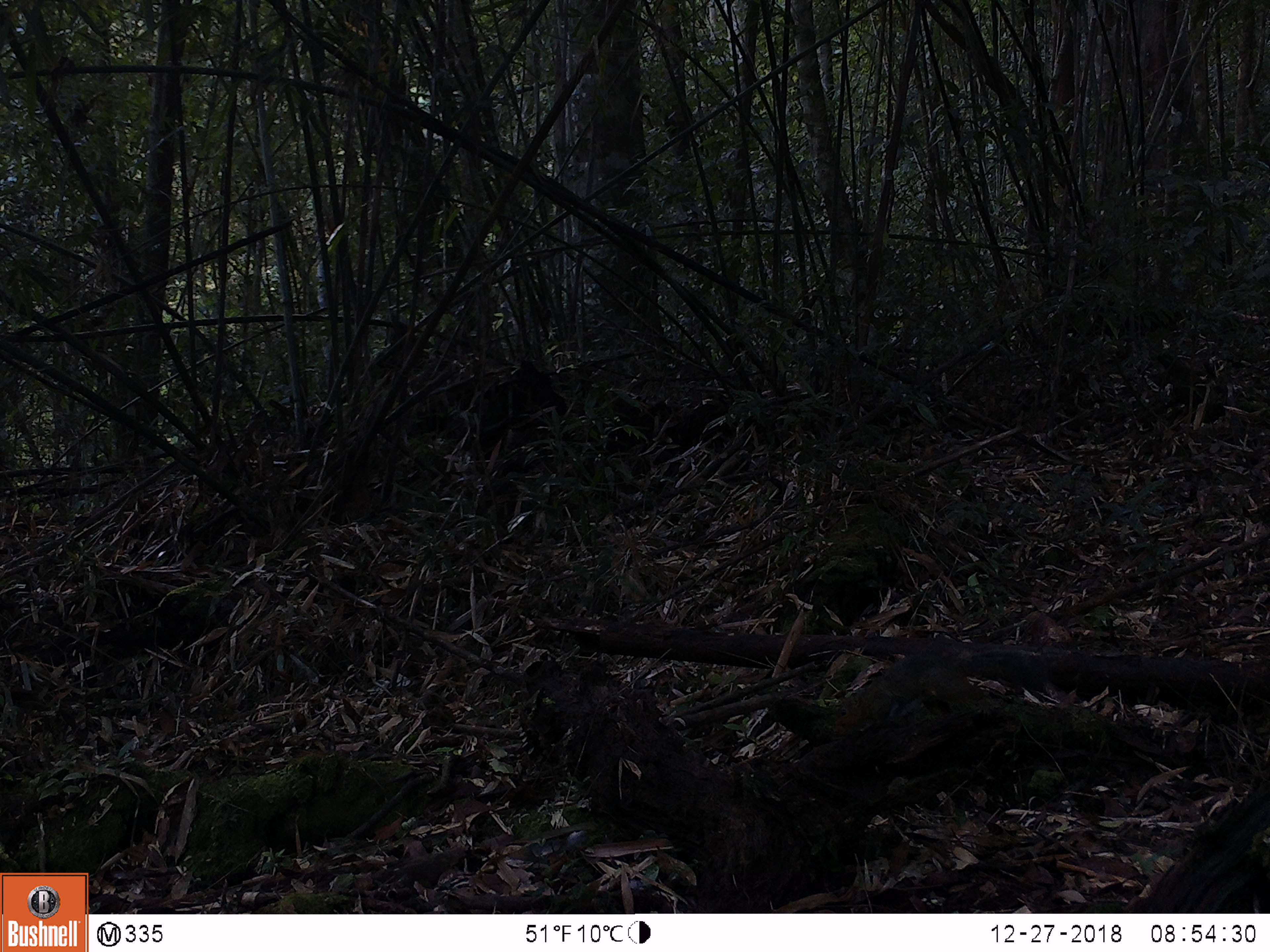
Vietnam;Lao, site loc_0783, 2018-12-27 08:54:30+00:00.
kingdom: Animalia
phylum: Chordata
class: Mammalia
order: Rodentia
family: Sciuridae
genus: Dremomys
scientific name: Dremomys rufigenis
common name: red-cheeked squirrel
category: red cheeked squirrel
Red cheeked squirrel (red-cheeked squirrel) (Dremomys rufigenis). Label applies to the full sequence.